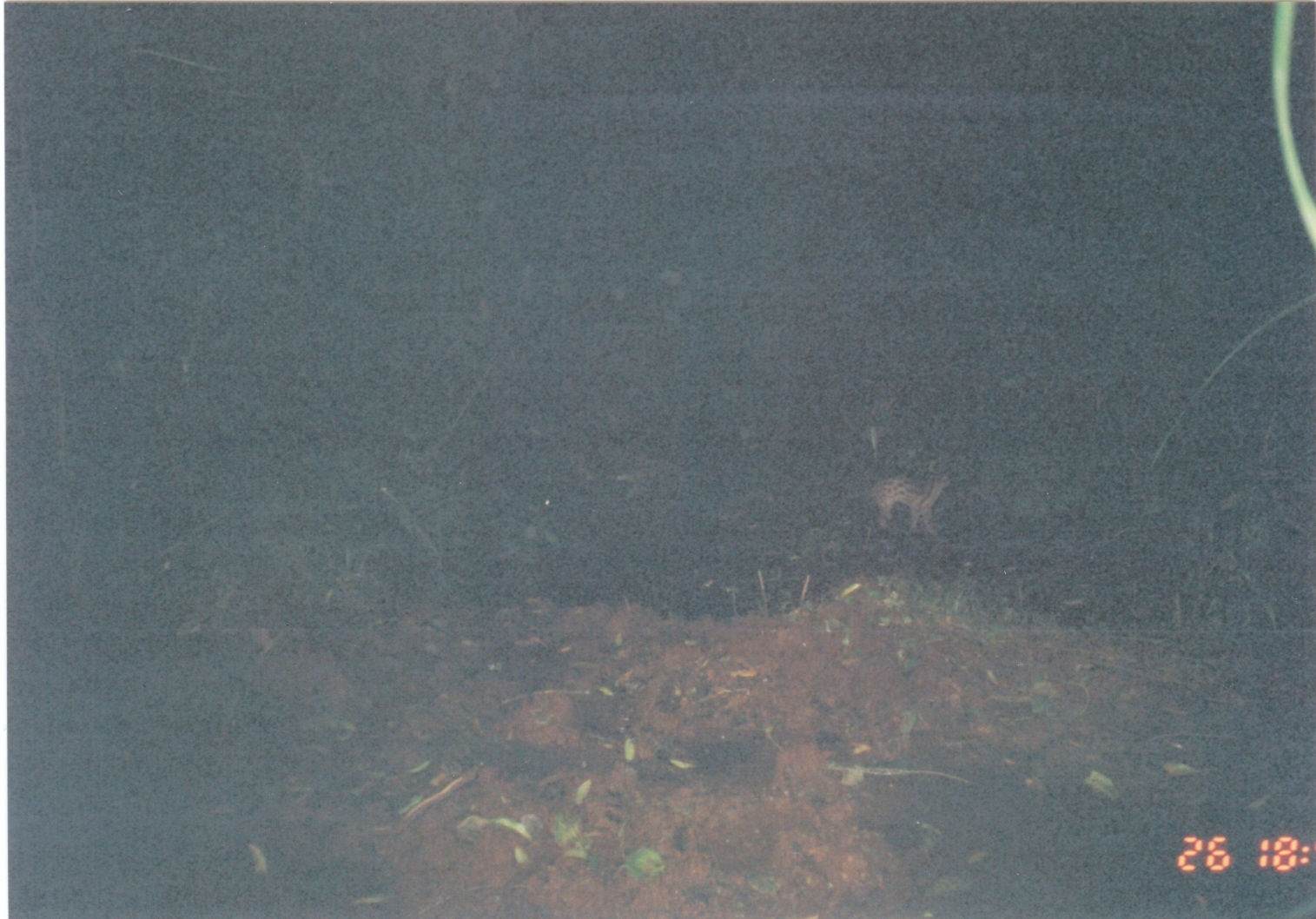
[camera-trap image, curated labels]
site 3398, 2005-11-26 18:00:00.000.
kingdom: Animalia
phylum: Chordata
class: Mammalia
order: Carnivora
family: Viverridae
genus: Genetta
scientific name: Genetta maculata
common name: rusty-spotted genet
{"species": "Genetta maculata (rusty-spotted genet)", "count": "1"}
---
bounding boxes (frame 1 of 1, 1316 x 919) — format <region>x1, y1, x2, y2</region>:
genetta maculata: <region>866, 470, 951, 540</region>